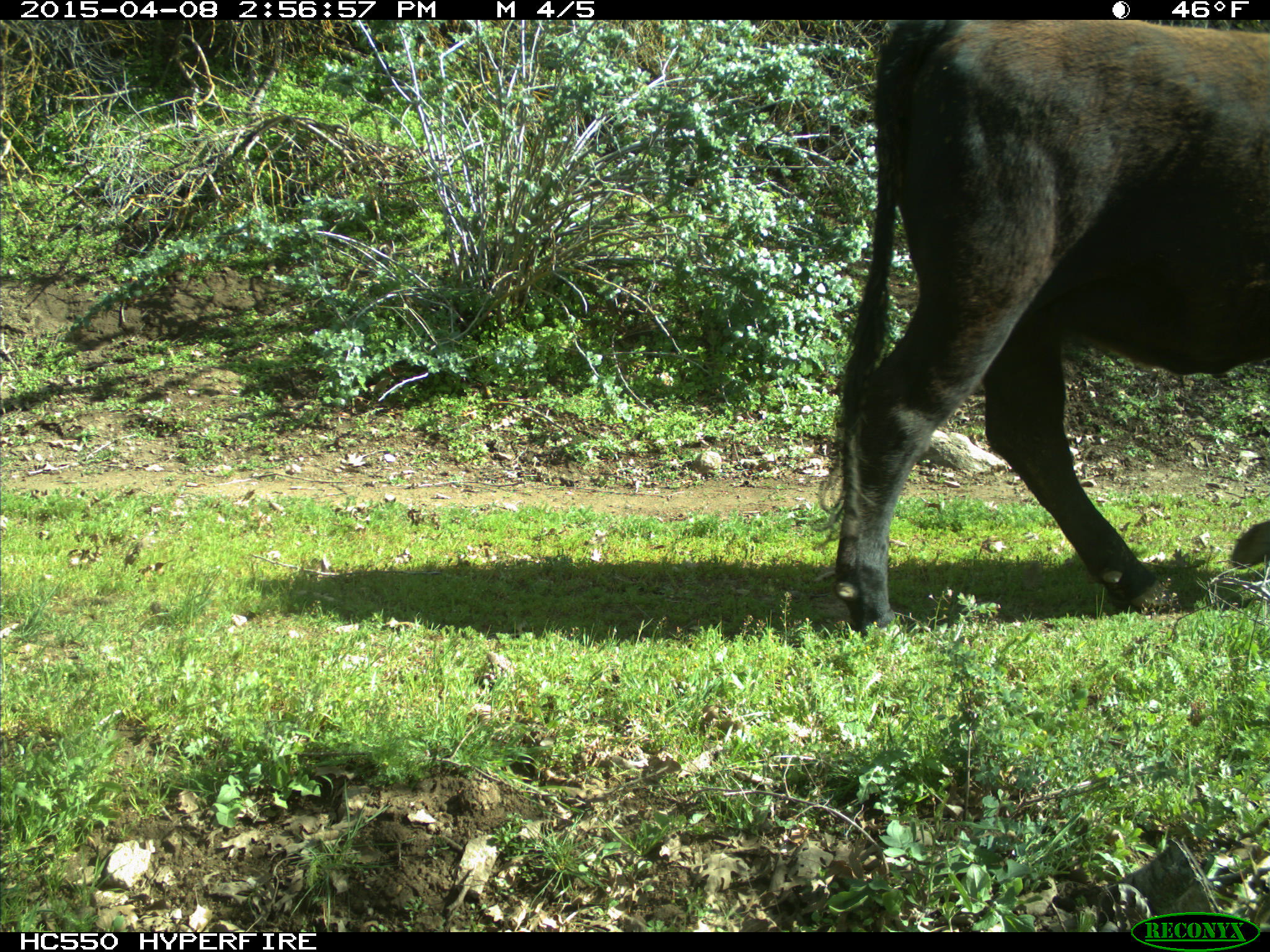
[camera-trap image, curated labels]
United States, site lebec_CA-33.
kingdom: Animalia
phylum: Chordata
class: Mammalia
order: Artiodactyla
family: Bovidae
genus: Bos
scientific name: Bos taurus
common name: domestic cow